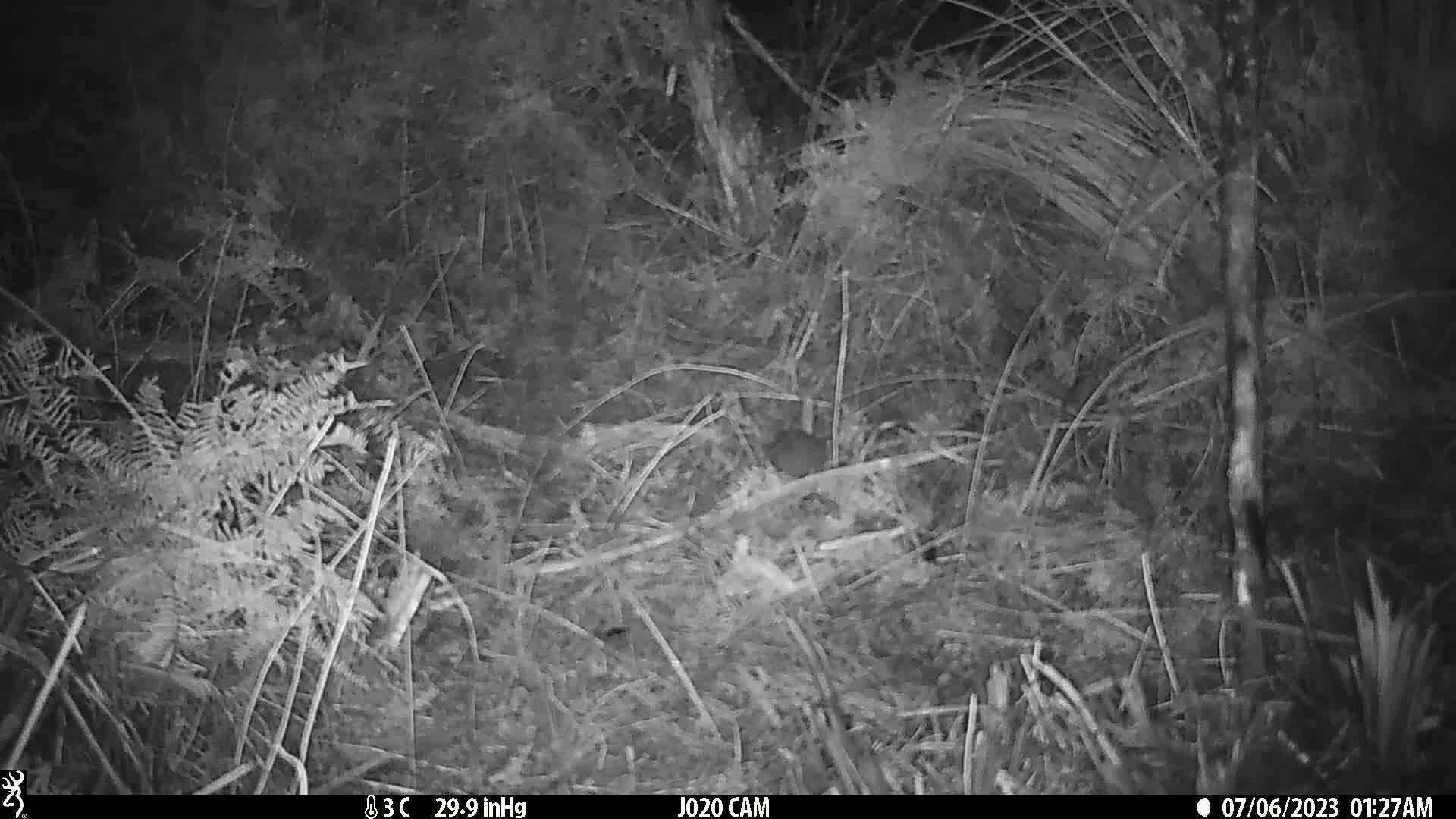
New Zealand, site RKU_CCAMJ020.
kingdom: Animalia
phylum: Chordata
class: Mammalia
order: Rodentia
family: Muridae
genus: Rattus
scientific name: Rattus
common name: rat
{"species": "rat (Rattus)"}